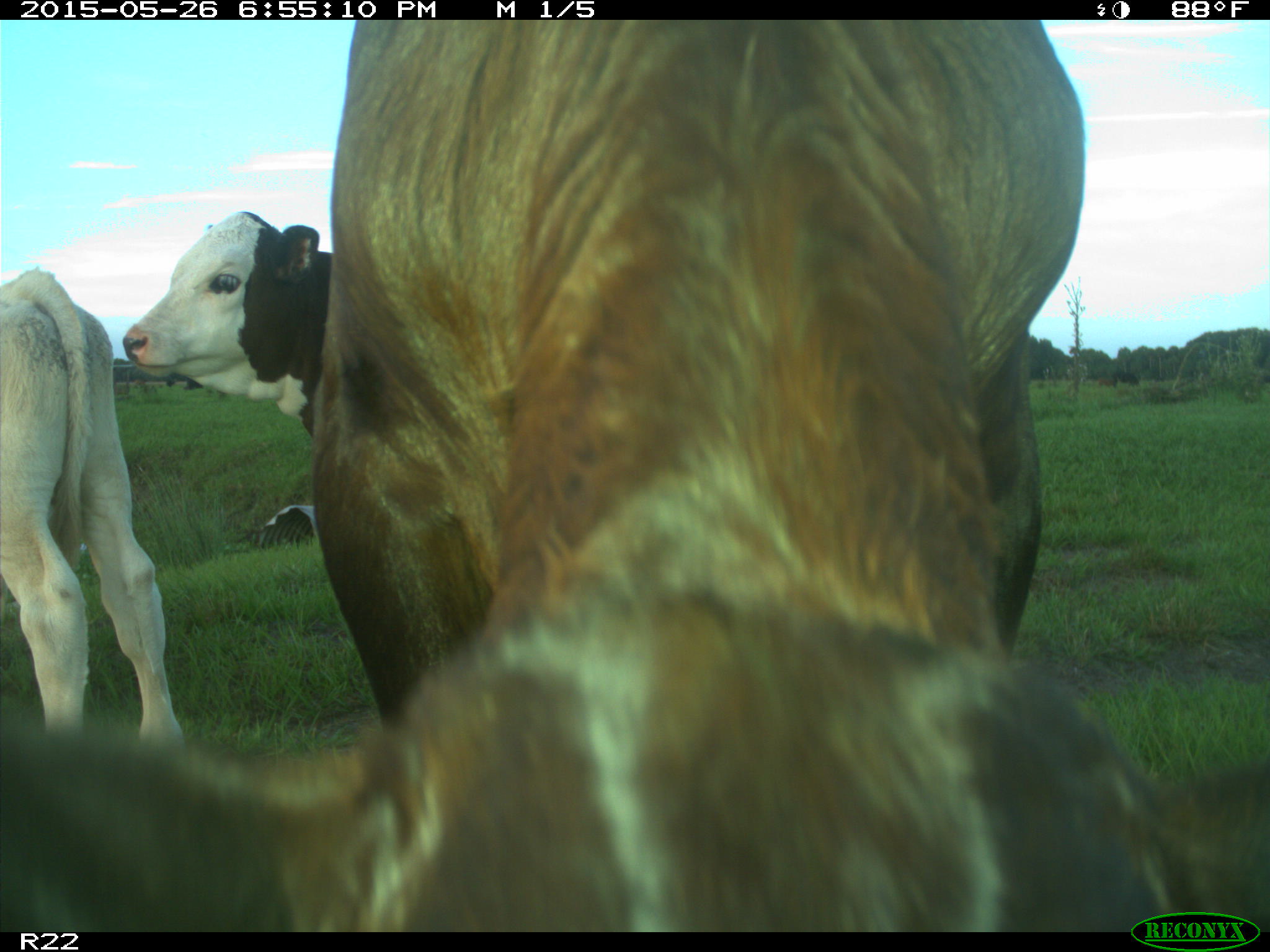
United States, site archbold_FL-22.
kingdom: Animalia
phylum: Chordata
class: Mammalia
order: Artiodactyla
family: Bovidae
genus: Bos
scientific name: Bos taurus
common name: domestic cow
Bos taurus (domestic cow).